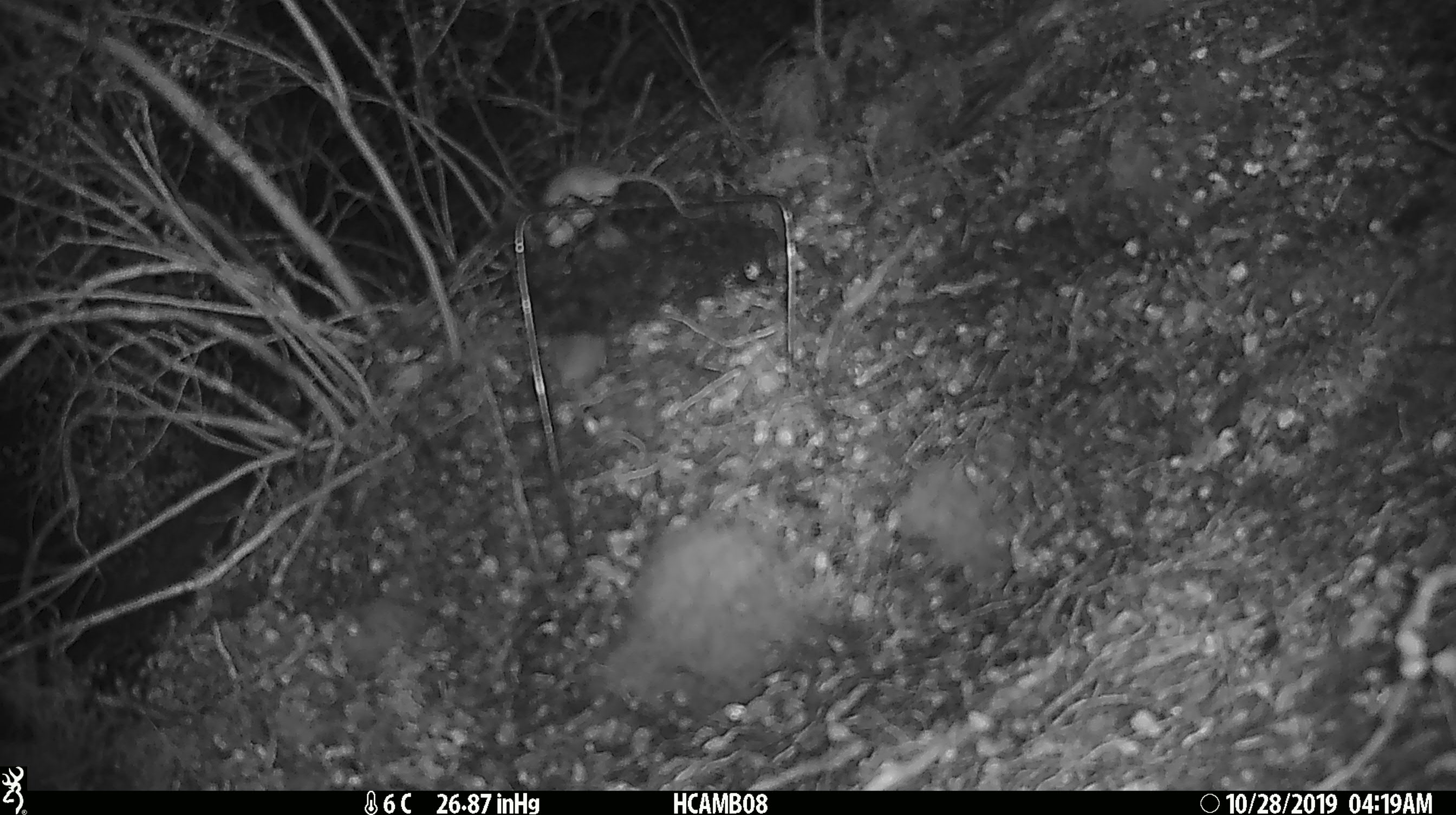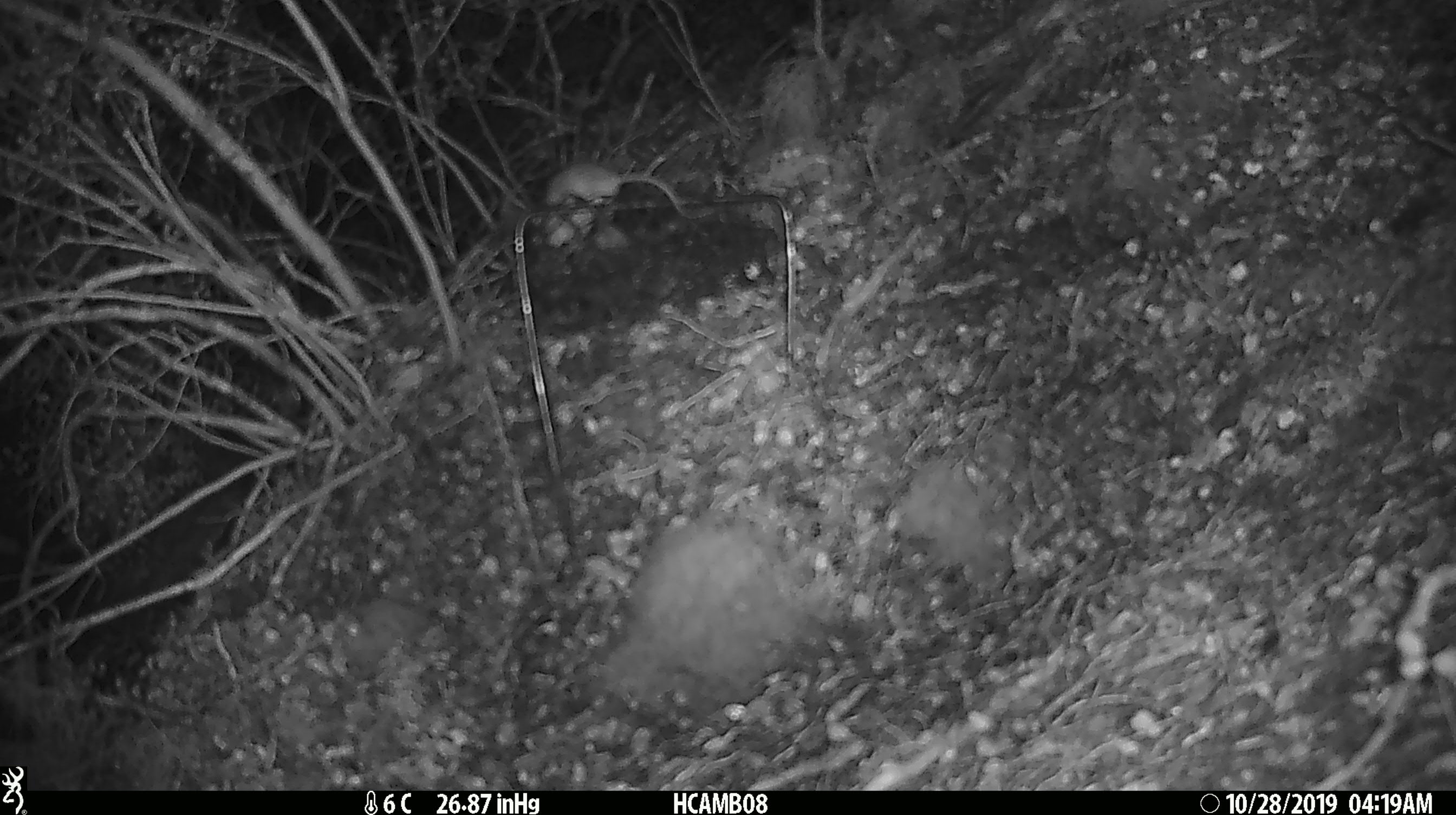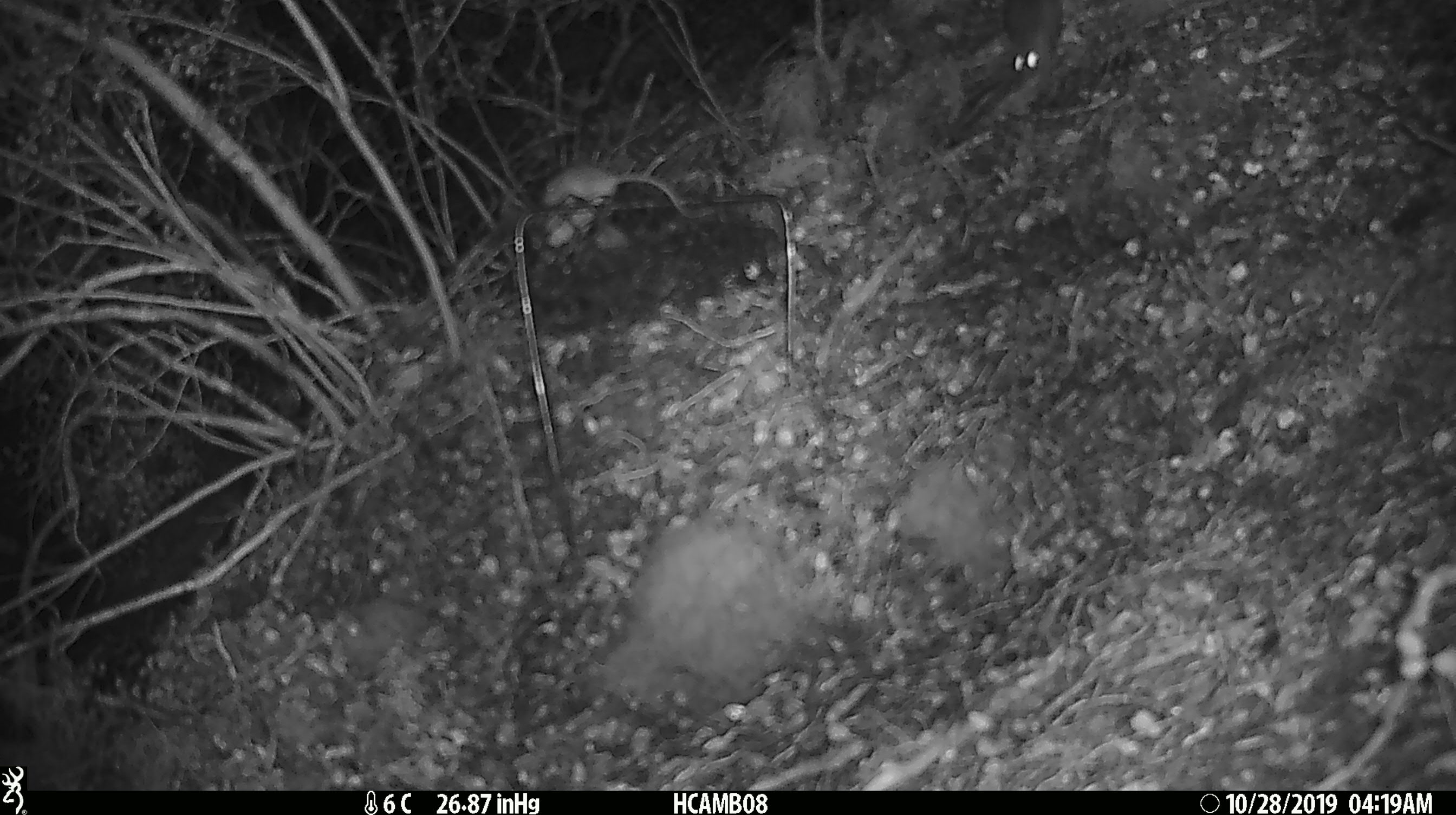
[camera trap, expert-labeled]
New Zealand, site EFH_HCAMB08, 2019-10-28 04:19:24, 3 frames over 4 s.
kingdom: Animalia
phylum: Chordata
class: Mammalia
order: Rodentia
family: Muridae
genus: Mus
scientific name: Mus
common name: mouse